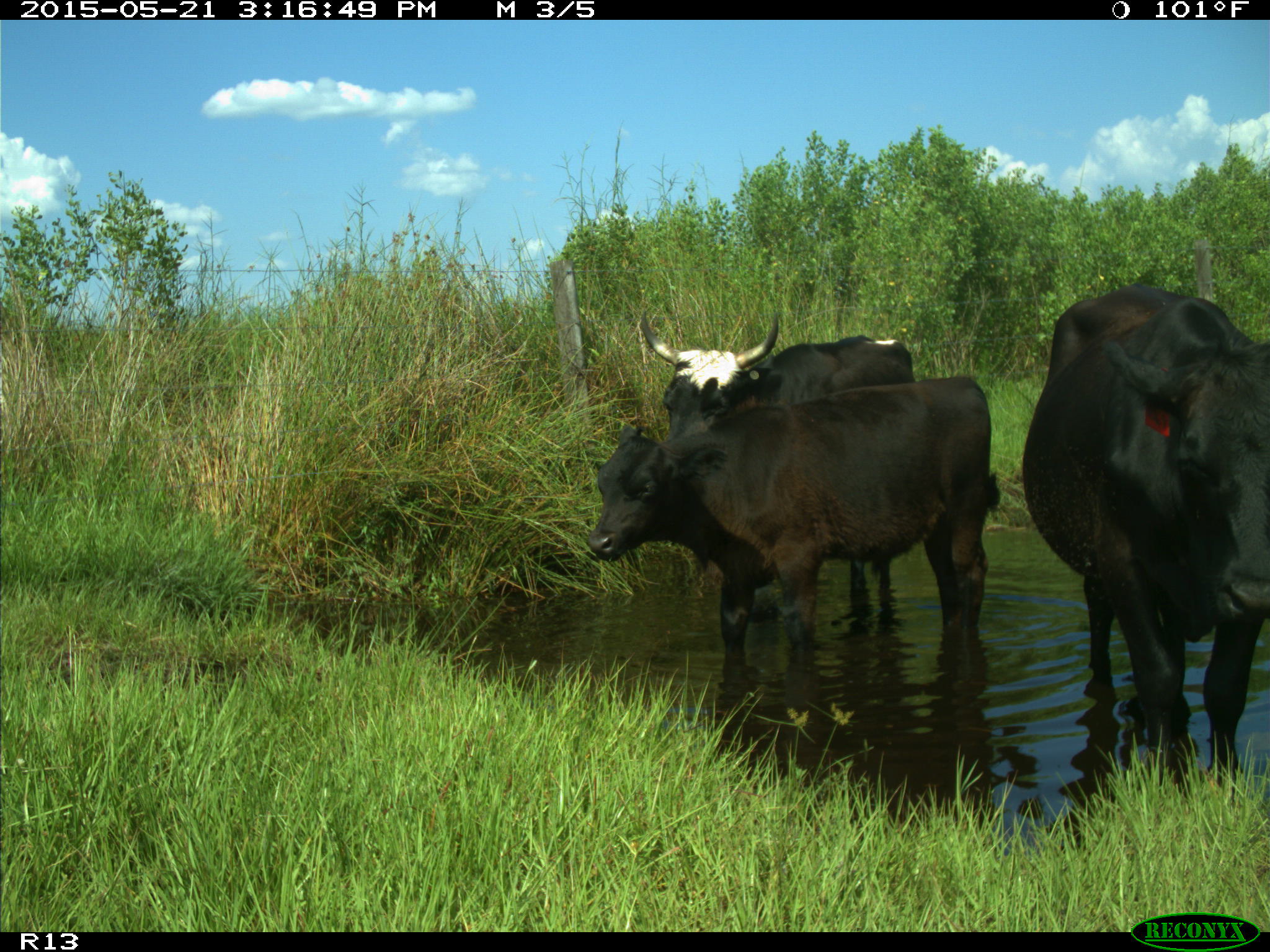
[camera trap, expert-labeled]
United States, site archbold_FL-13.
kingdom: Animalia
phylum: Chordata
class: Mammalia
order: Artiodactyla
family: Bovidae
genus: Bos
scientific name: Bos taurus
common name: domestic cow